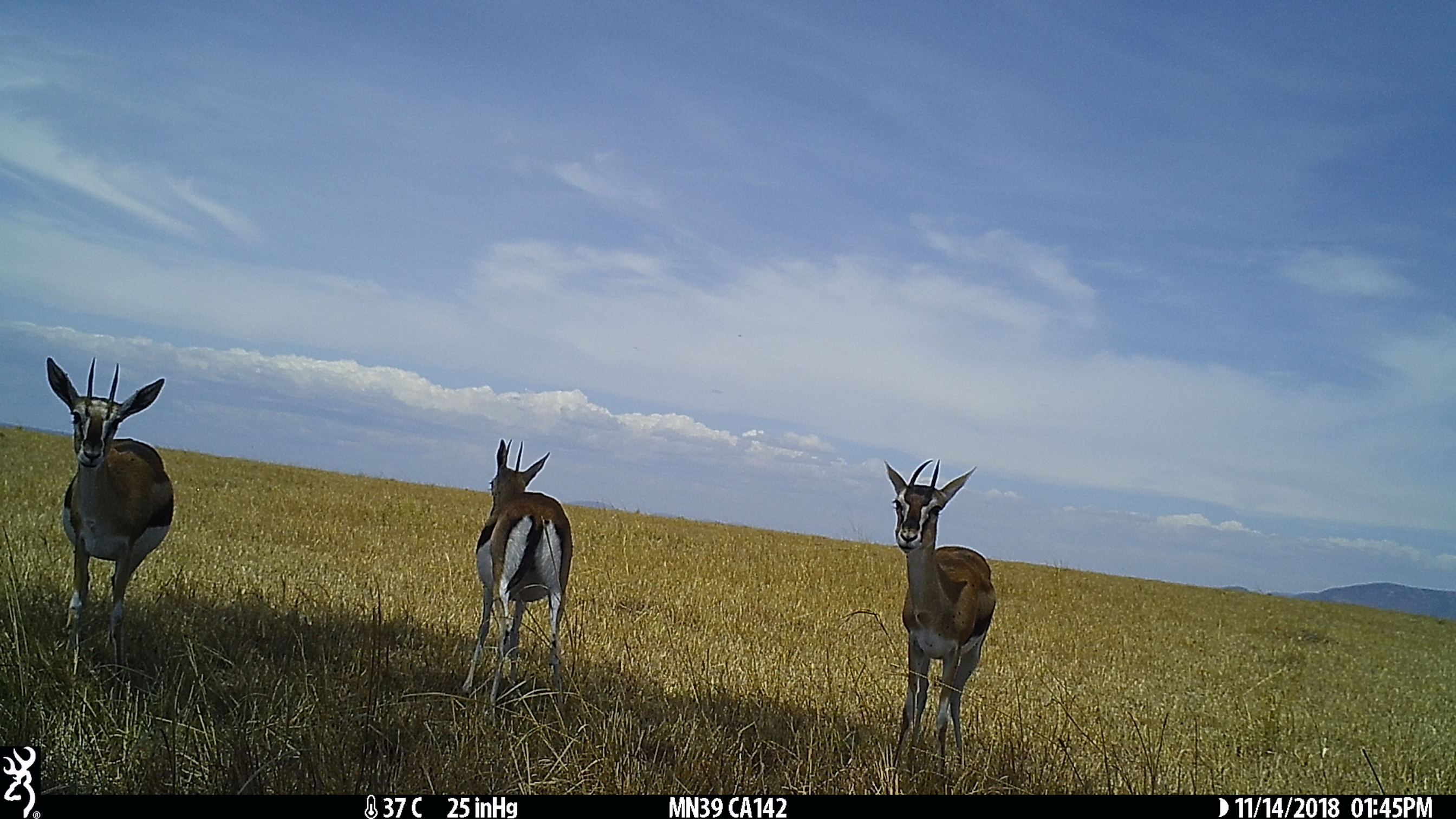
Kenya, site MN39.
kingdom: Animalia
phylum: Chordata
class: Mammalia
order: Artiodactyla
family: Bovidae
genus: Eudorcas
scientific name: Eudorcas thomsonii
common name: thomon's gazelle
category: gazelle thomsons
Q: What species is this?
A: Gazelle thomsons (thomon's gazelle) (Eudorcas thomsonii).